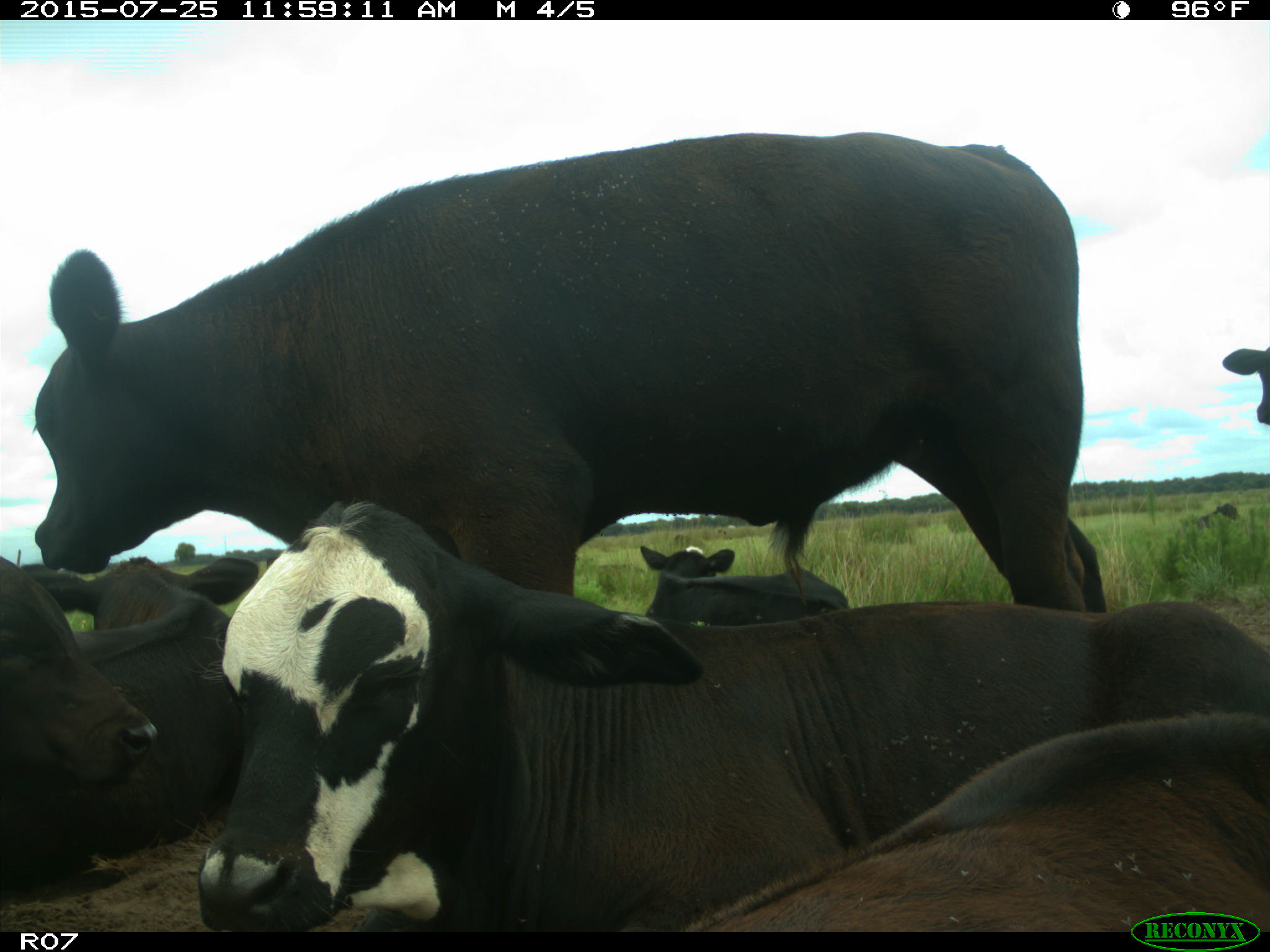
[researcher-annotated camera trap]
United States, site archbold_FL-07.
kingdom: Animalia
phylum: Chordata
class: Mammalia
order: Artiodactyla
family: Bovidae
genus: Bos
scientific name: Bos taurus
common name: domestic cow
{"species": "Bos taurus (domestic cow)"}